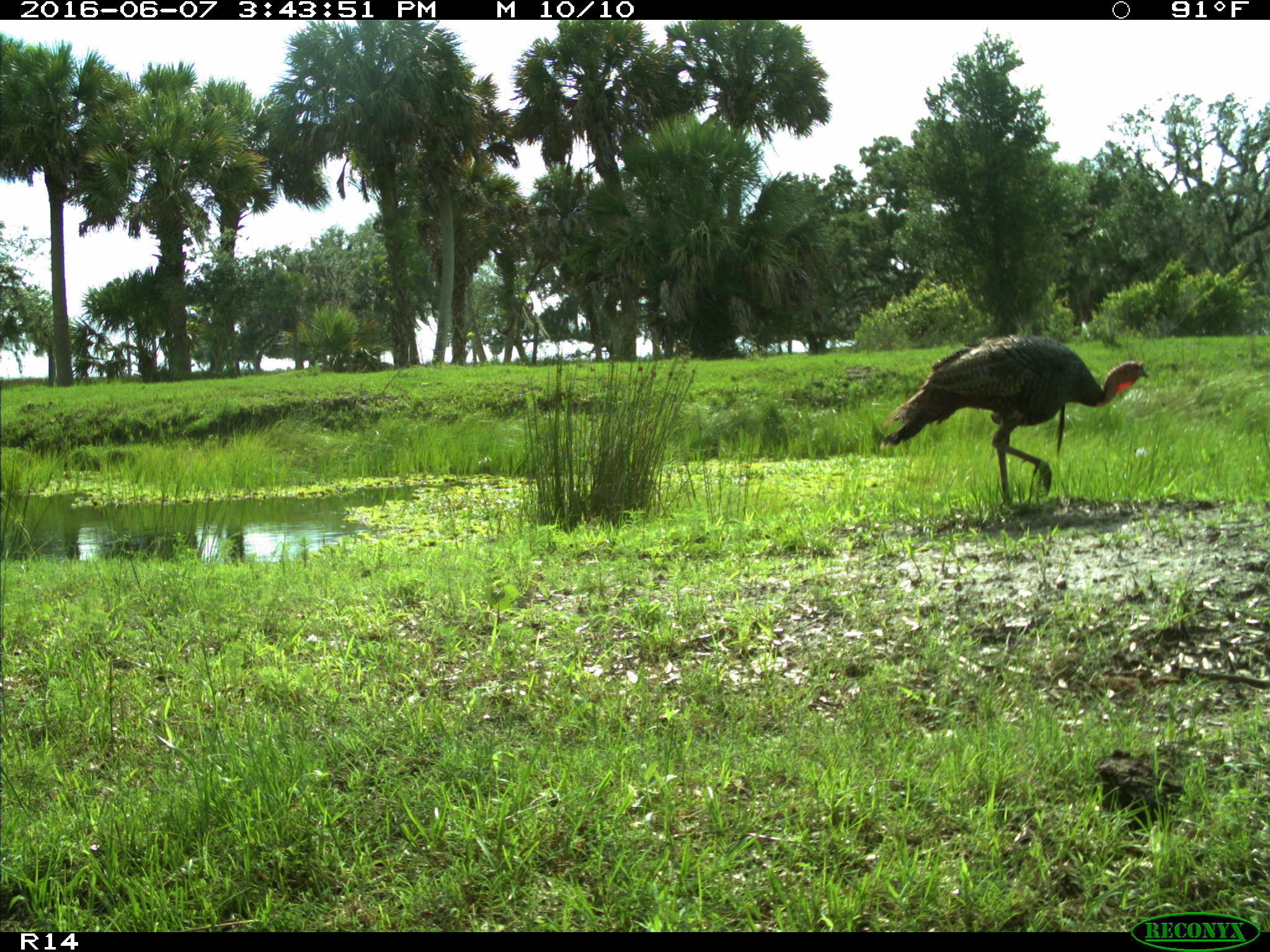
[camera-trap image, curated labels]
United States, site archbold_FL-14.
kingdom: Animalia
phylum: Chordata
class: Aves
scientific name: Aves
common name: birds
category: unidentified bird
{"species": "unidentified bird (birds) (Aves)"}